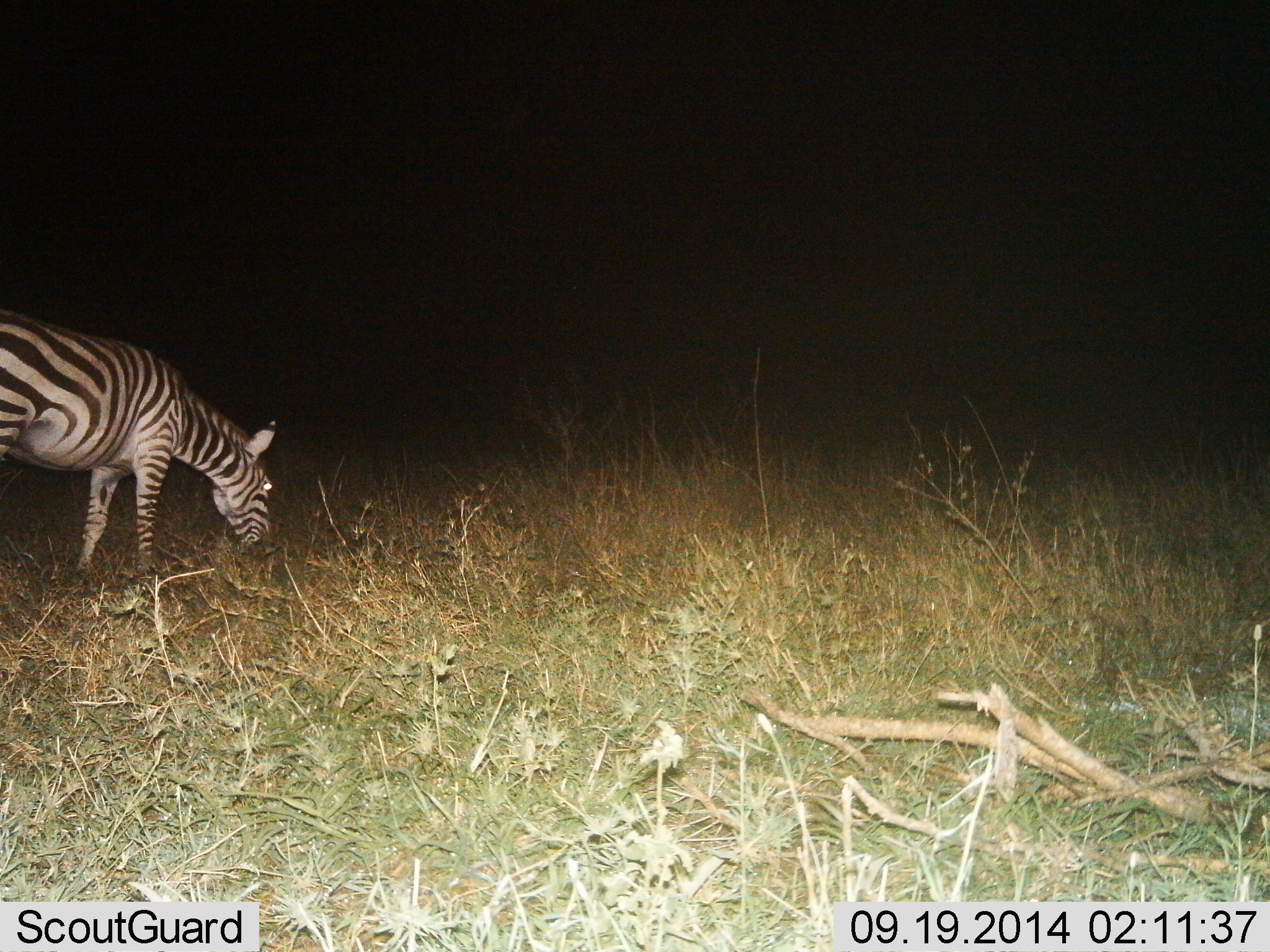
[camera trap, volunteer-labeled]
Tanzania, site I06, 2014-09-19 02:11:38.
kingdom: Animalia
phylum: Chordata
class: Mammalia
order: Perissodactyla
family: Equidae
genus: Equus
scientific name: Equus quagga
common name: plains zebra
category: zebra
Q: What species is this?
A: Zebra (plains zebra) (Equus quagga).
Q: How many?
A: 1.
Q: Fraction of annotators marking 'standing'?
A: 20%.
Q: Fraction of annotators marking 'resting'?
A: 0%.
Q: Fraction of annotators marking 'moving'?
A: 0%.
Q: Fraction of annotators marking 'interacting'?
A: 0%.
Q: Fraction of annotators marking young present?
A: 0%.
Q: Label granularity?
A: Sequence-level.